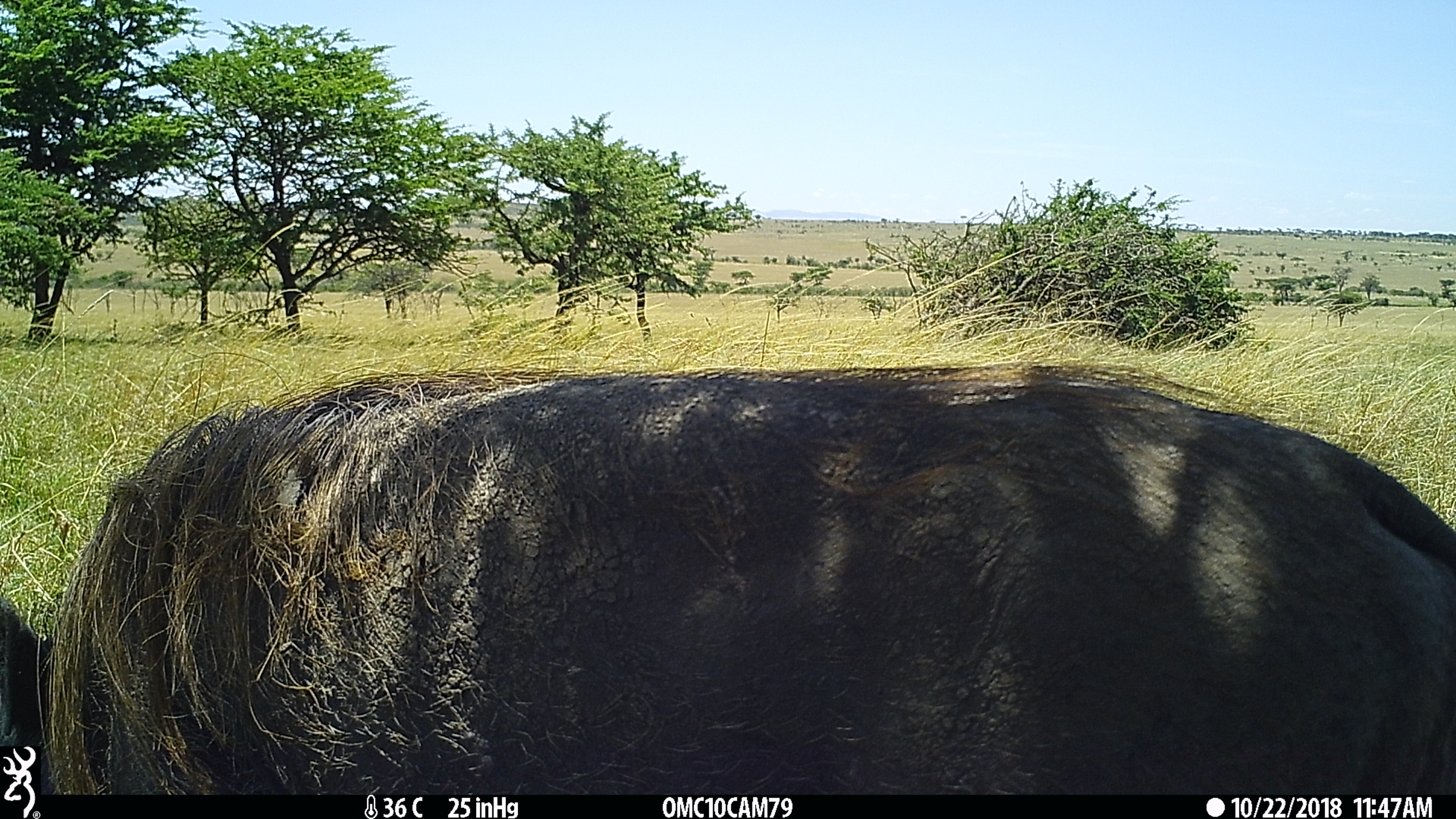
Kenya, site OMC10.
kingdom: Animalia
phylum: Chordata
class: Mammalia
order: Artiodactyla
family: Suidae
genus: Phacochoerus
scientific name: Phacochoerus africanus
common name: common warthog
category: warthog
Warthog (common warthog) (Phacochoerus africanus).